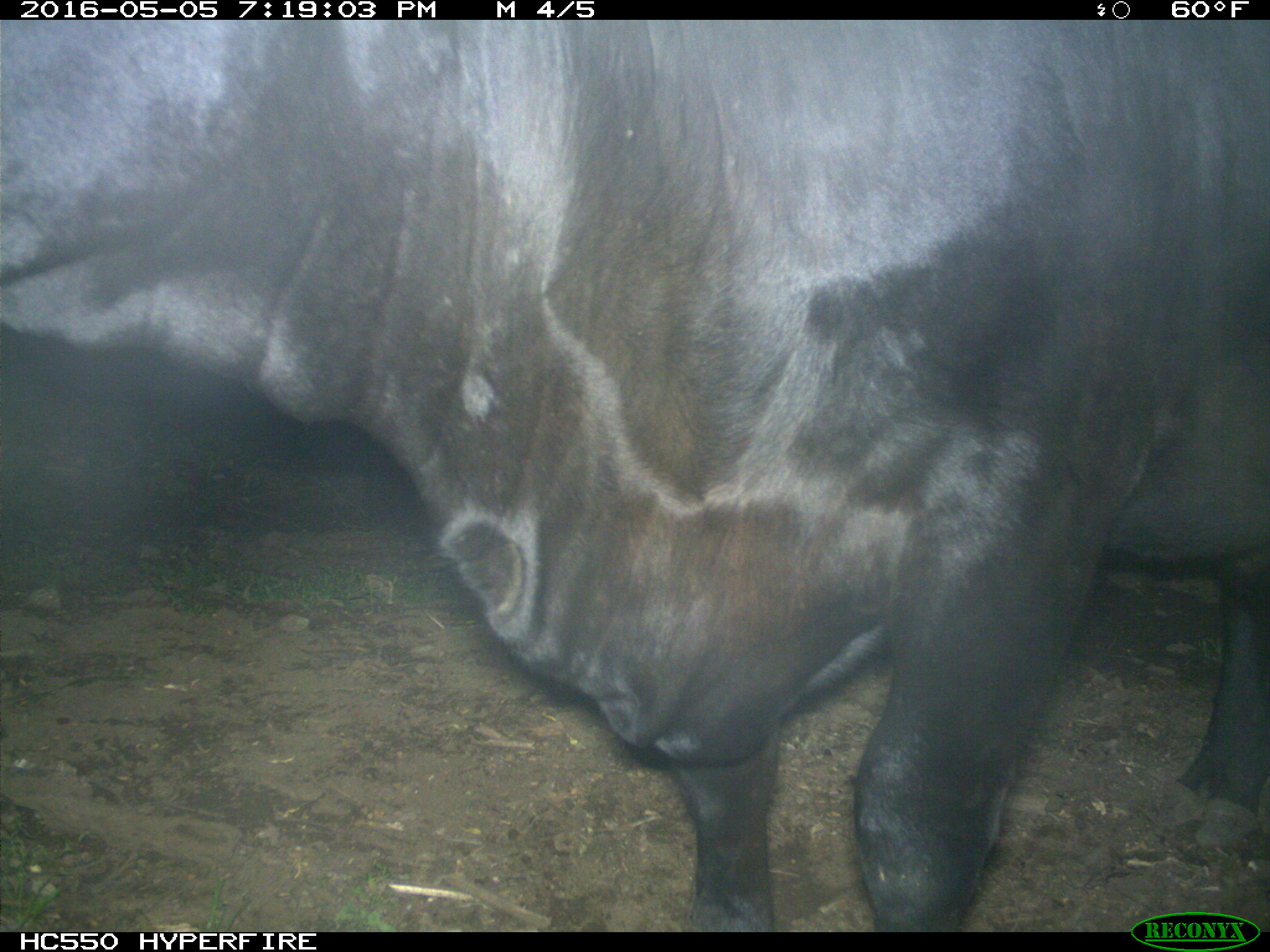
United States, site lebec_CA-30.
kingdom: Animalia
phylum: Chordata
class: Mammalia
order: Artiodactyla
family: Bovidae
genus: Bos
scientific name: Bos taurus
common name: domestic cow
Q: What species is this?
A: Bos taurus (domestic cow).